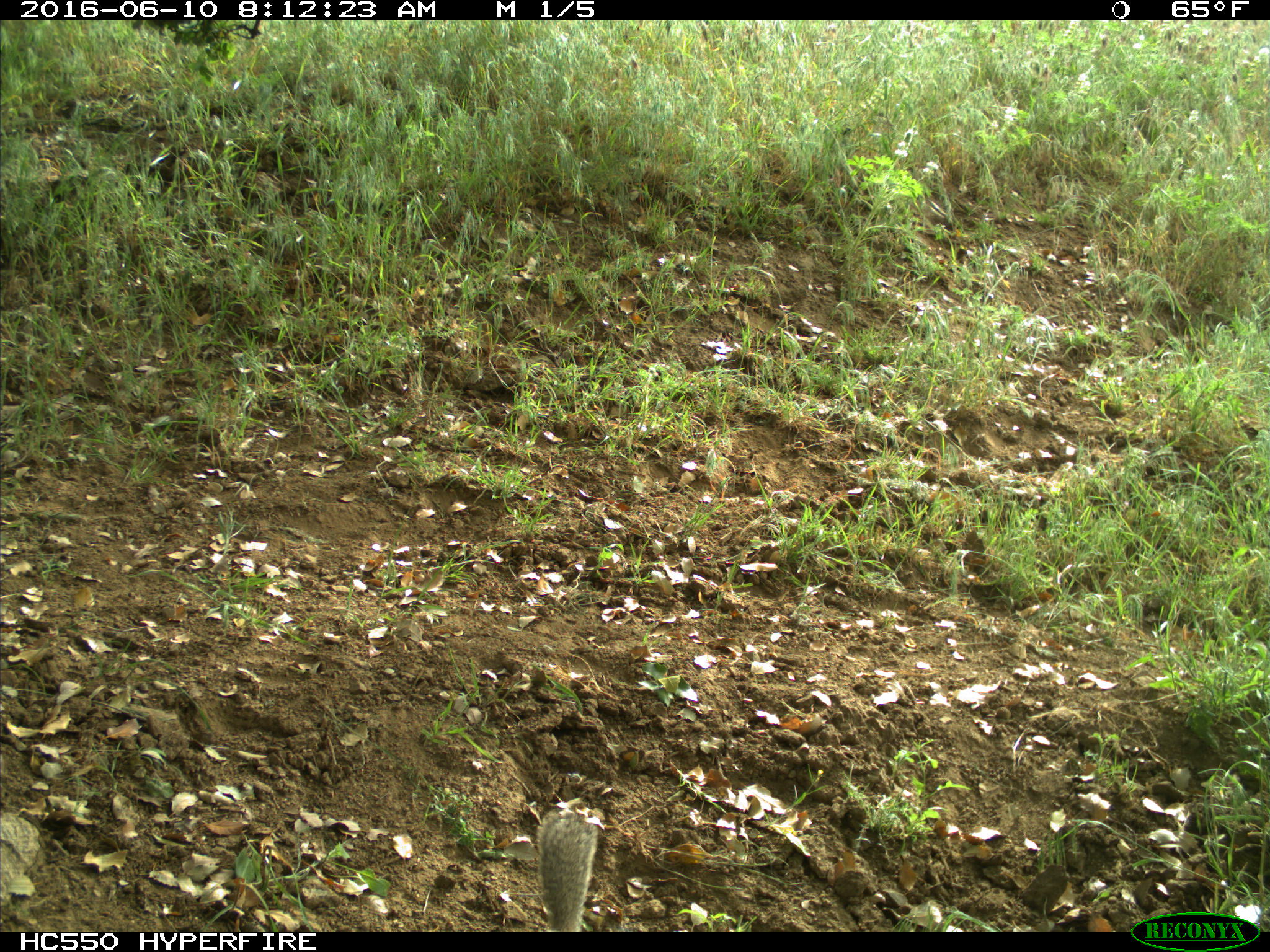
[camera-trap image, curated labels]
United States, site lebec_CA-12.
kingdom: Animalia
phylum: Chordata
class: Mammalia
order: Rodentia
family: Sciuridae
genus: Otospermophilus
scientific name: Otospermophilus beecheyi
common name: california ground squirrel